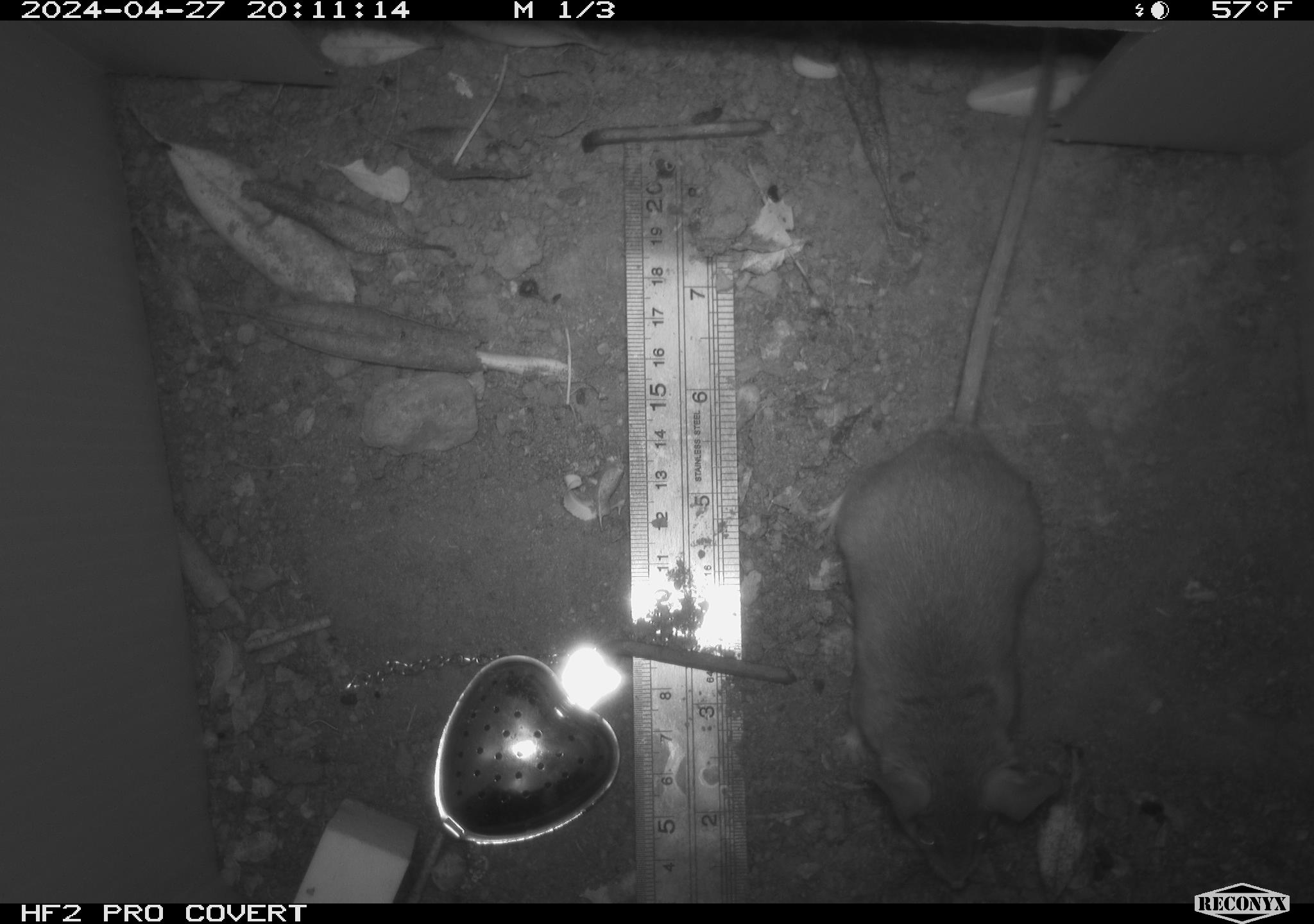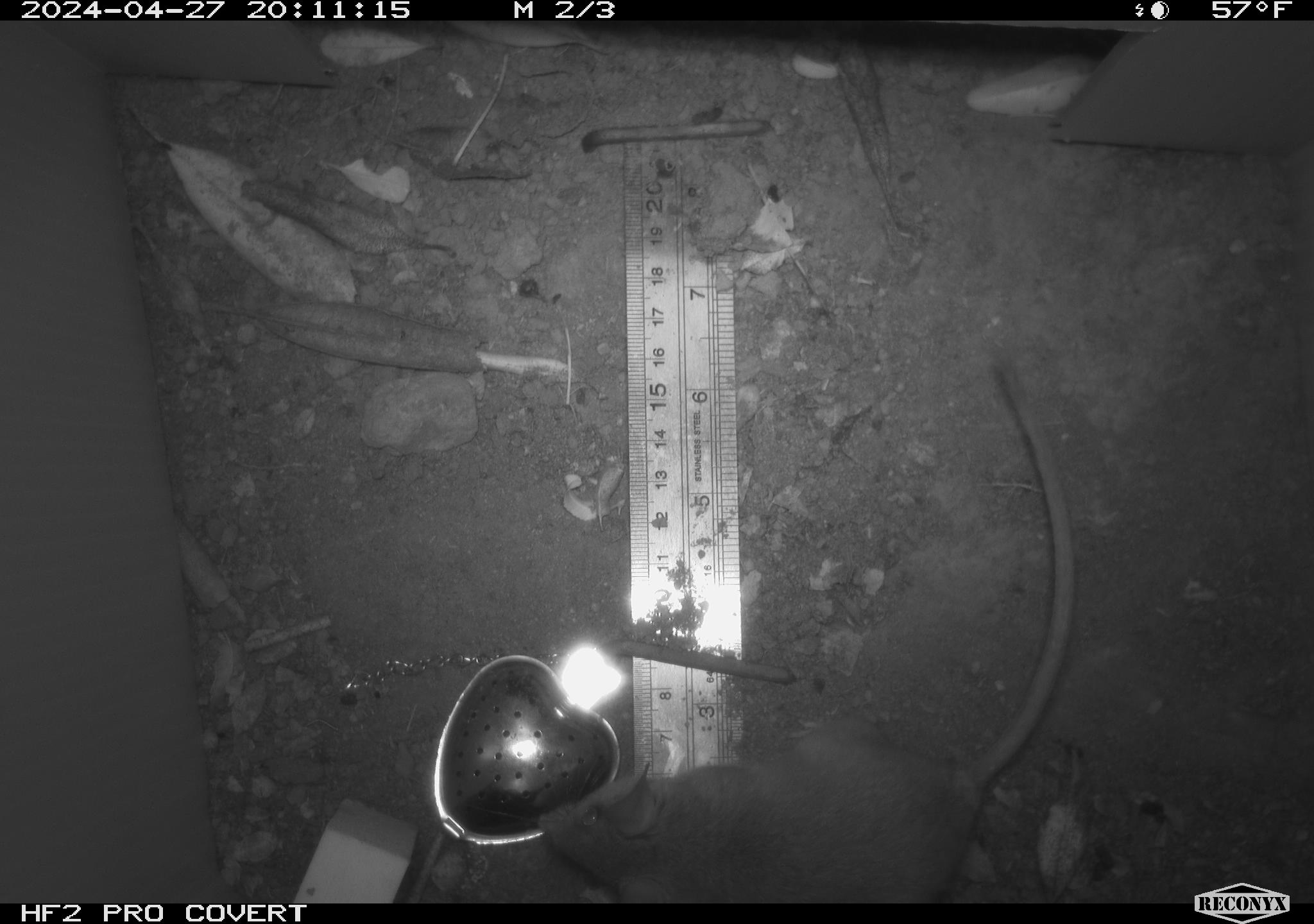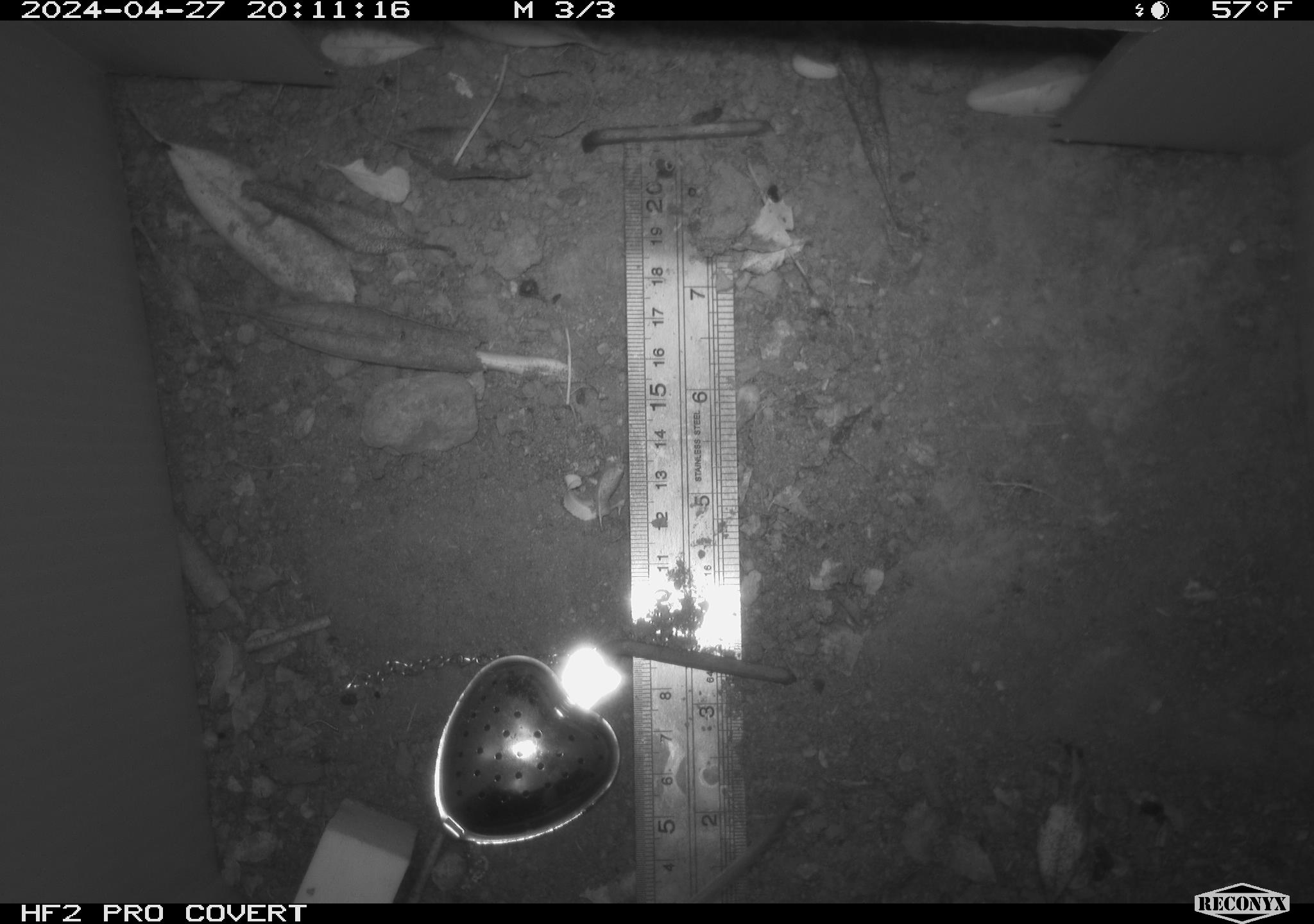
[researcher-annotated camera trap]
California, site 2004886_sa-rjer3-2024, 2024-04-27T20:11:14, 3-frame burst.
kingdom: Animalia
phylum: Chordata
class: Mammalia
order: Rodentia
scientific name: Rodentia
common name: mouse species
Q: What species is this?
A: Mouse species (Rodentia).